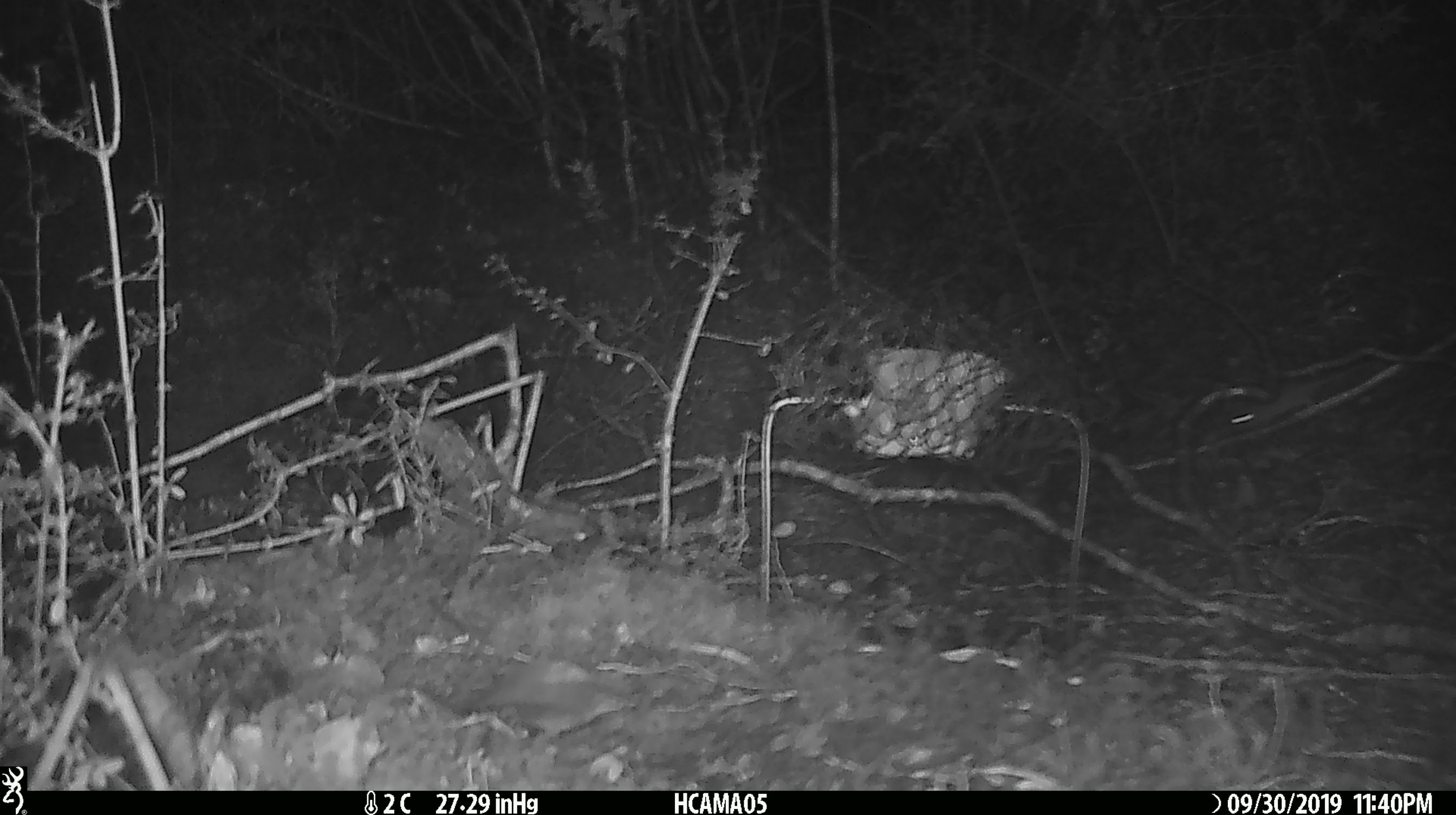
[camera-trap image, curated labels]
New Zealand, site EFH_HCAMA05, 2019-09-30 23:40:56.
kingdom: Animalia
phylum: Chordata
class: Mammalia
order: Rodentia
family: Muridae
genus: Mus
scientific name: Mus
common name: mouse